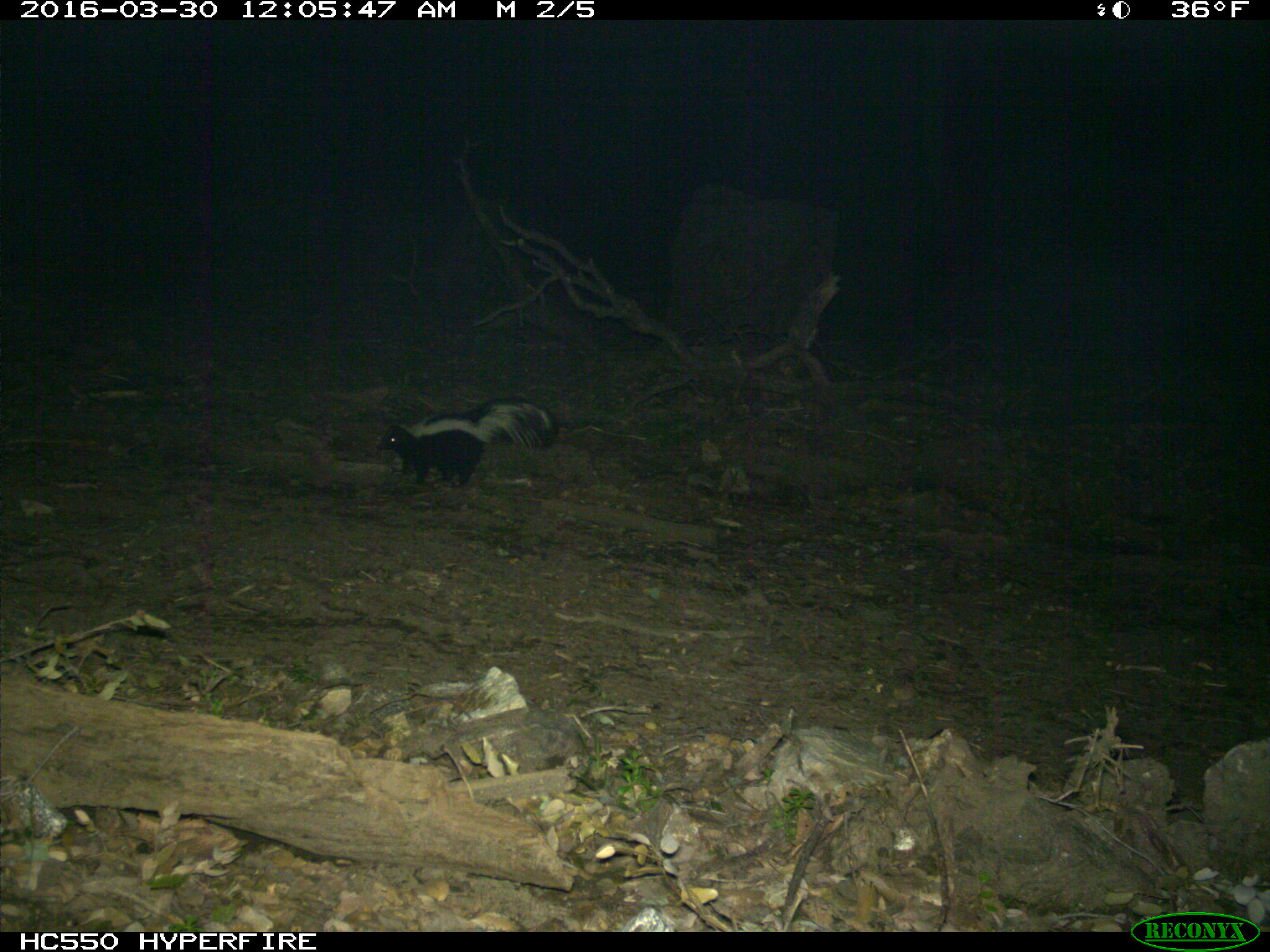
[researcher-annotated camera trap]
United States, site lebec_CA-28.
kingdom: Animalia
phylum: Chordata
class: Mammalia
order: Carnivora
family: Mephitidae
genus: Mephitis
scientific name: Mephitis mephitis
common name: striped skunk